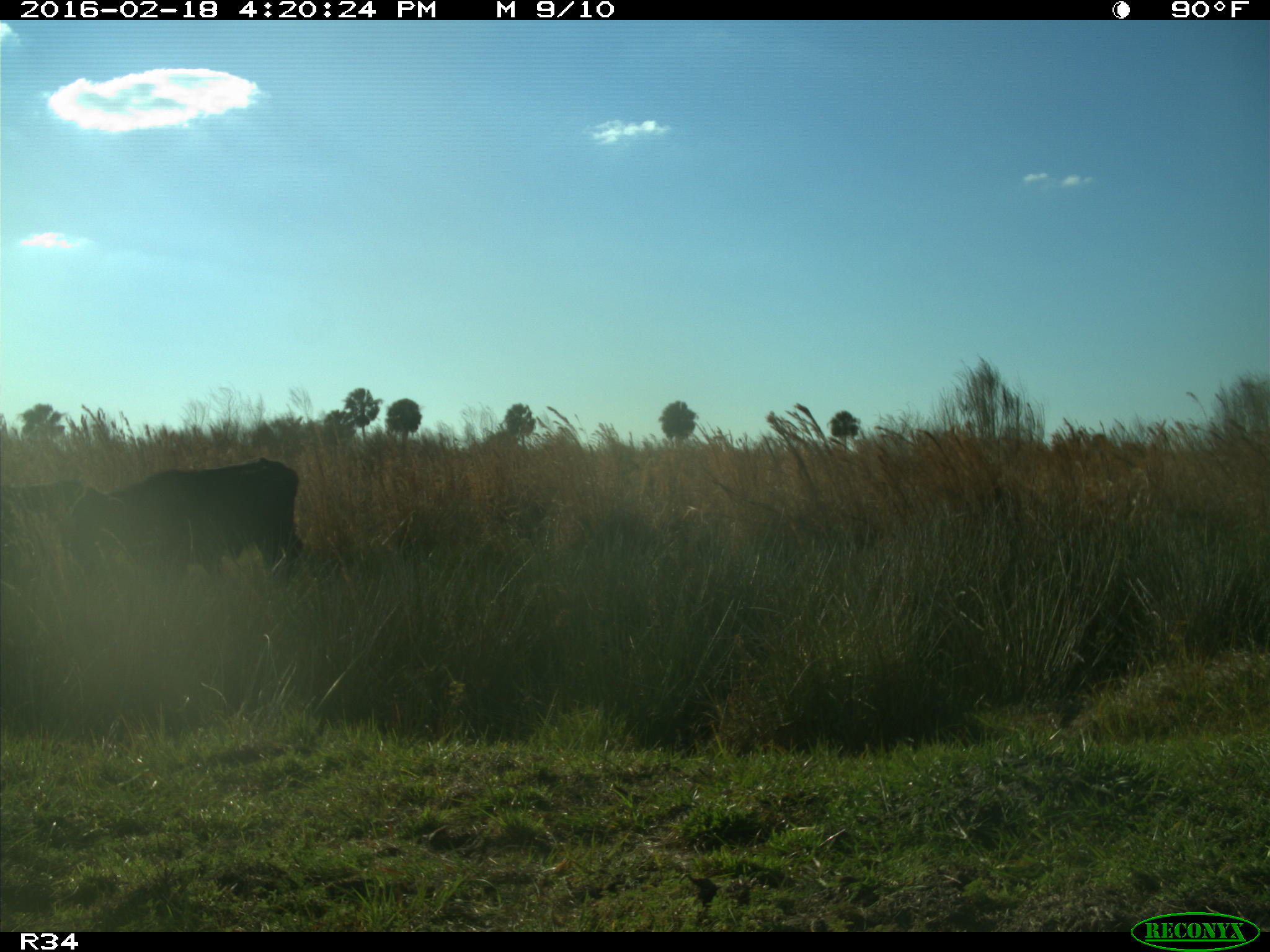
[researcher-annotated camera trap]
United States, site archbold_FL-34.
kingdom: Animalia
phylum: Chordata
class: Mammalia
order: Artiodactyla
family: Bovidae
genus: Bos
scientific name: Bos taurus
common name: domestic cow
Bos taurus (domestic cow).